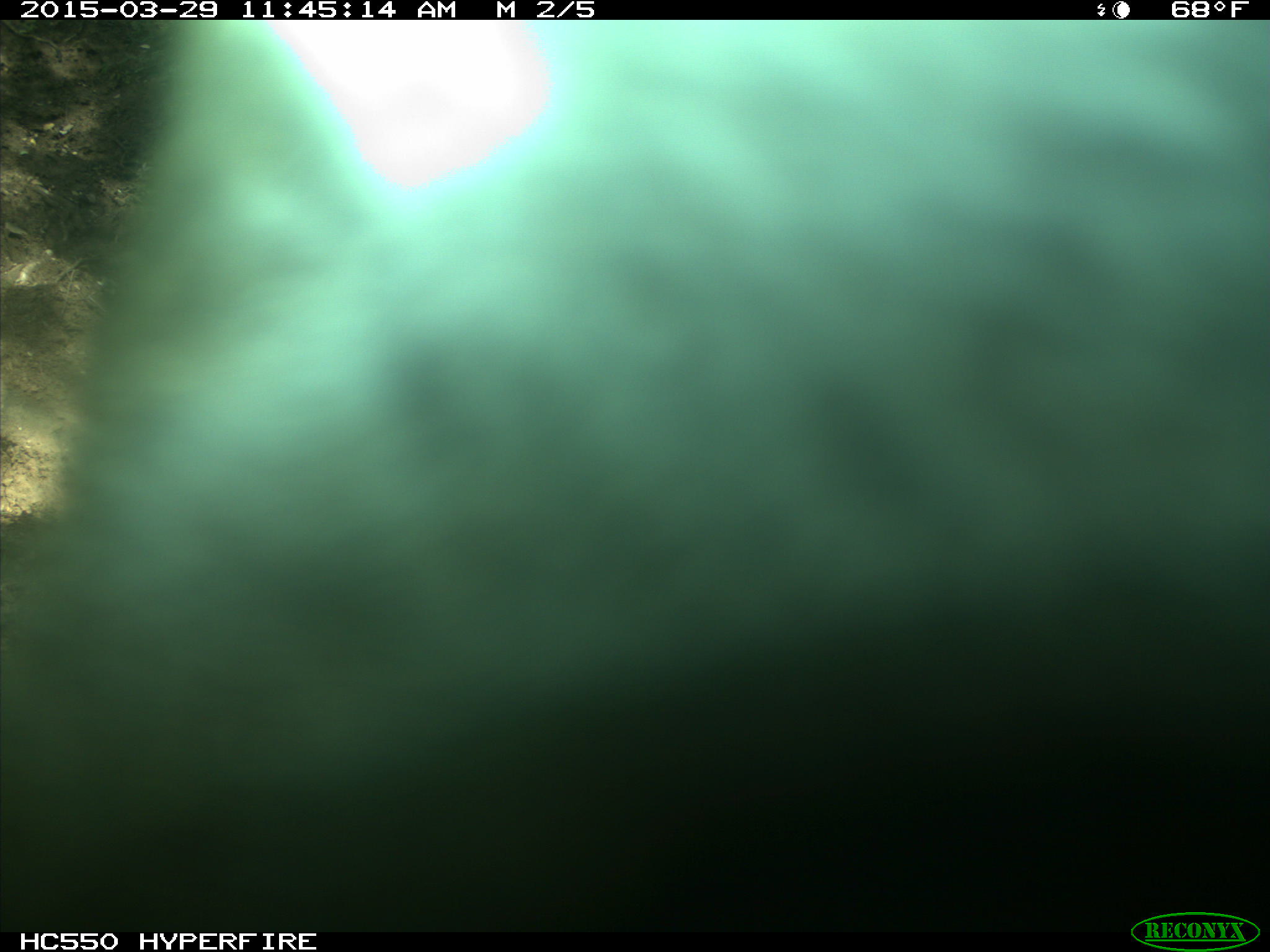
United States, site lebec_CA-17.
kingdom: Animalia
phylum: Chordata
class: Mammalia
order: Artiodactyla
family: Bovidae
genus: Bos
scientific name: Bos taurus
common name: domestic cow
Bos taurus (domestic cow).